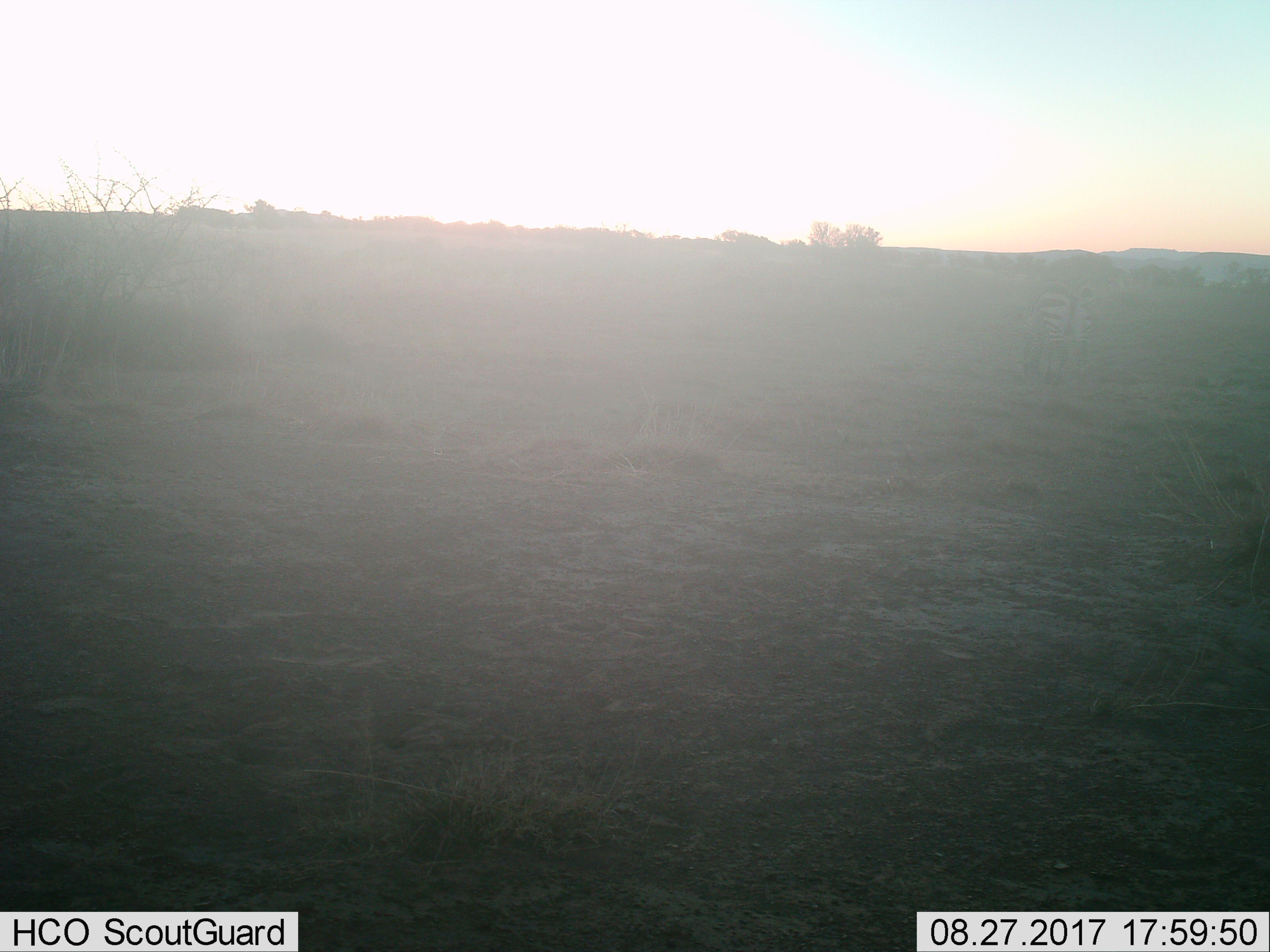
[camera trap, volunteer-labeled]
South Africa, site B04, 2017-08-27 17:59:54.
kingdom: Animalia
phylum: Chordata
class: Mammalia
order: Perissodactyla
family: Equidae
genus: Equus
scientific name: Equus zebra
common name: mountain zebra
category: zebramountain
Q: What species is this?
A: Zebramountain (mountain zebra) (Equus zebra).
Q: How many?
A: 1.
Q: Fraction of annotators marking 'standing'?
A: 29%.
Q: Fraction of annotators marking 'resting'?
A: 0%.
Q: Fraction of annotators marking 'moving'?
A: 29%.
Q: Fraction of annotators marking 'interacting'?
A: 0%.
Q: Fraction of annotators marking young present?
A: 0%.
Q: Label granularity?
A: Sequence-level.